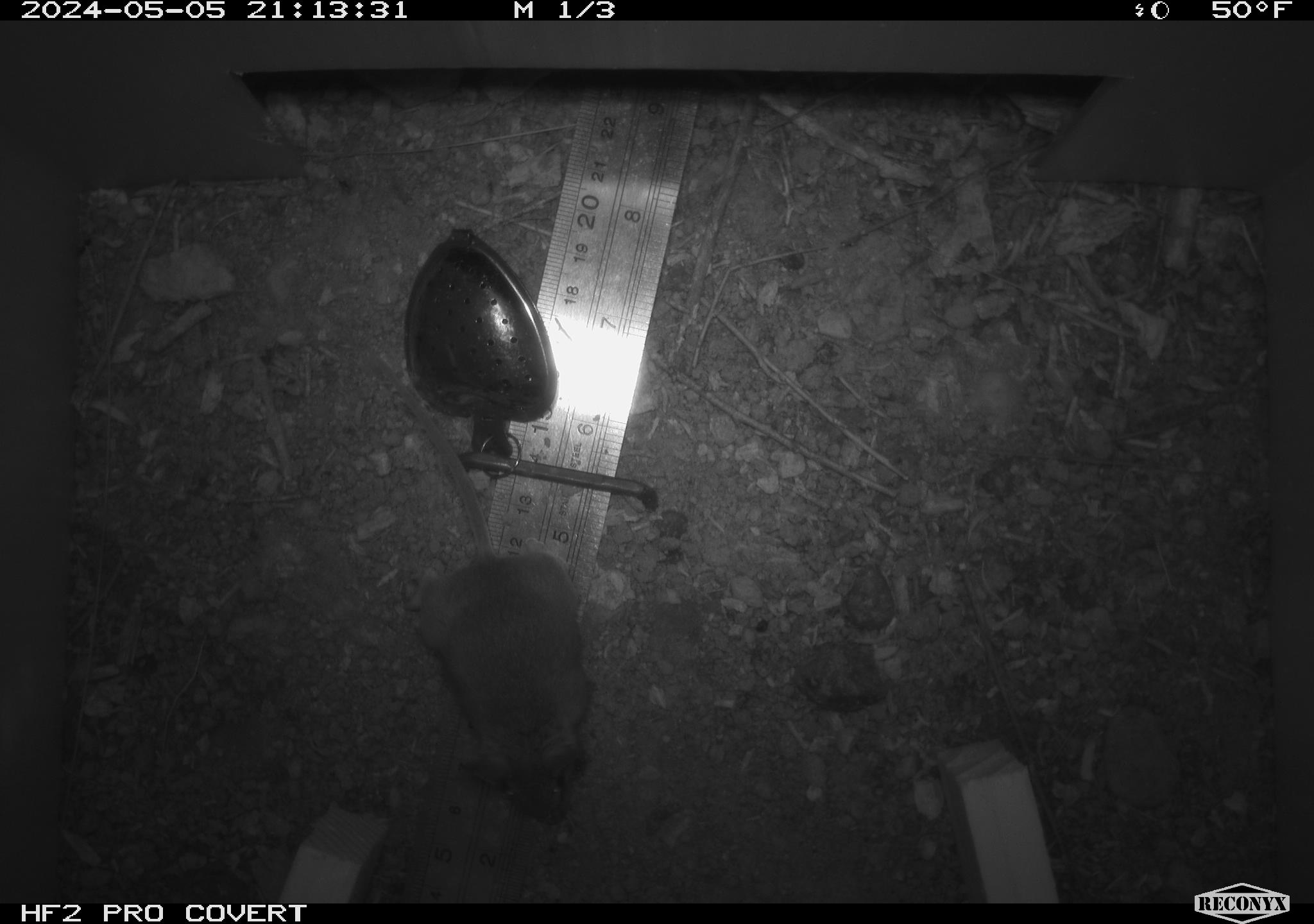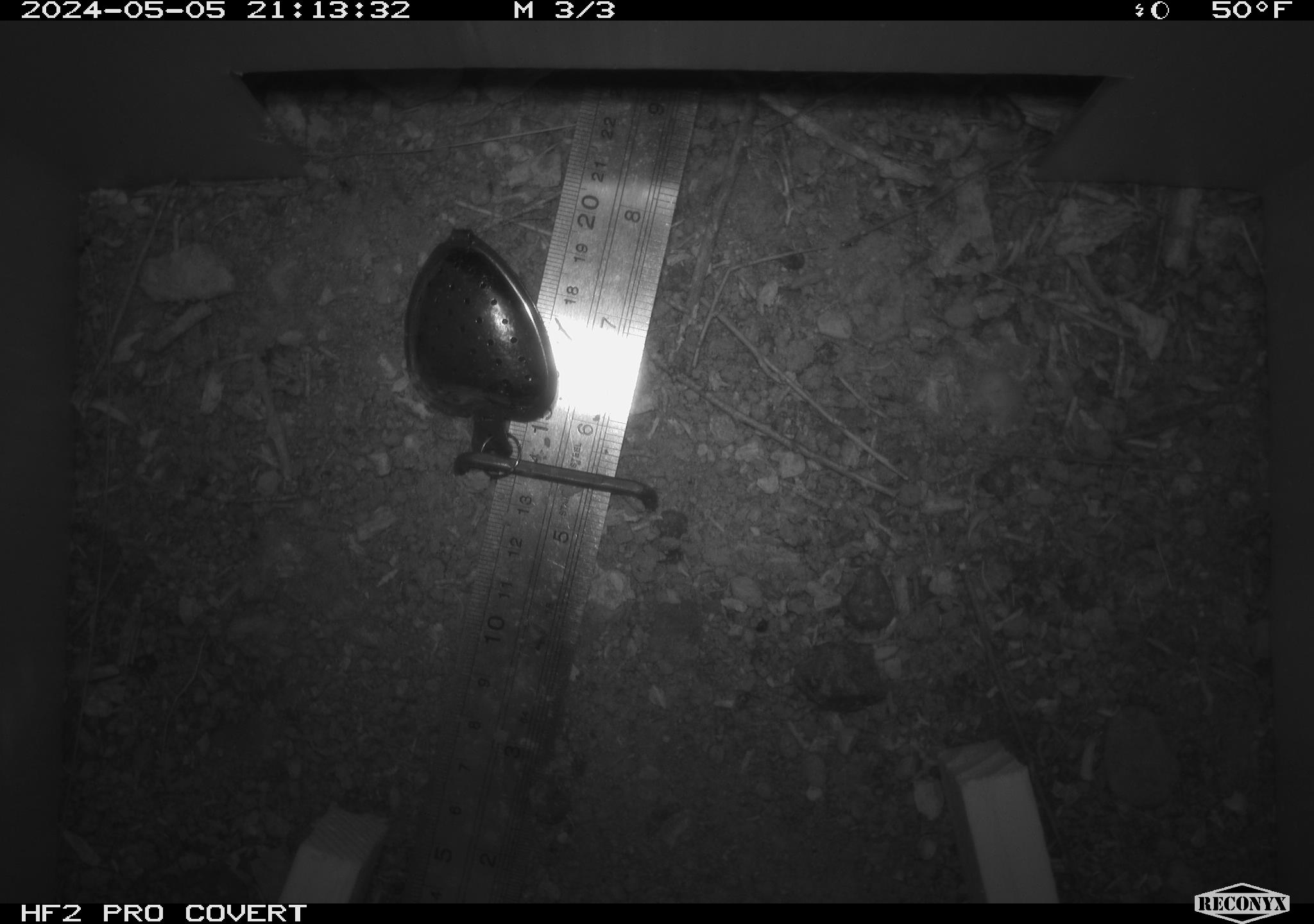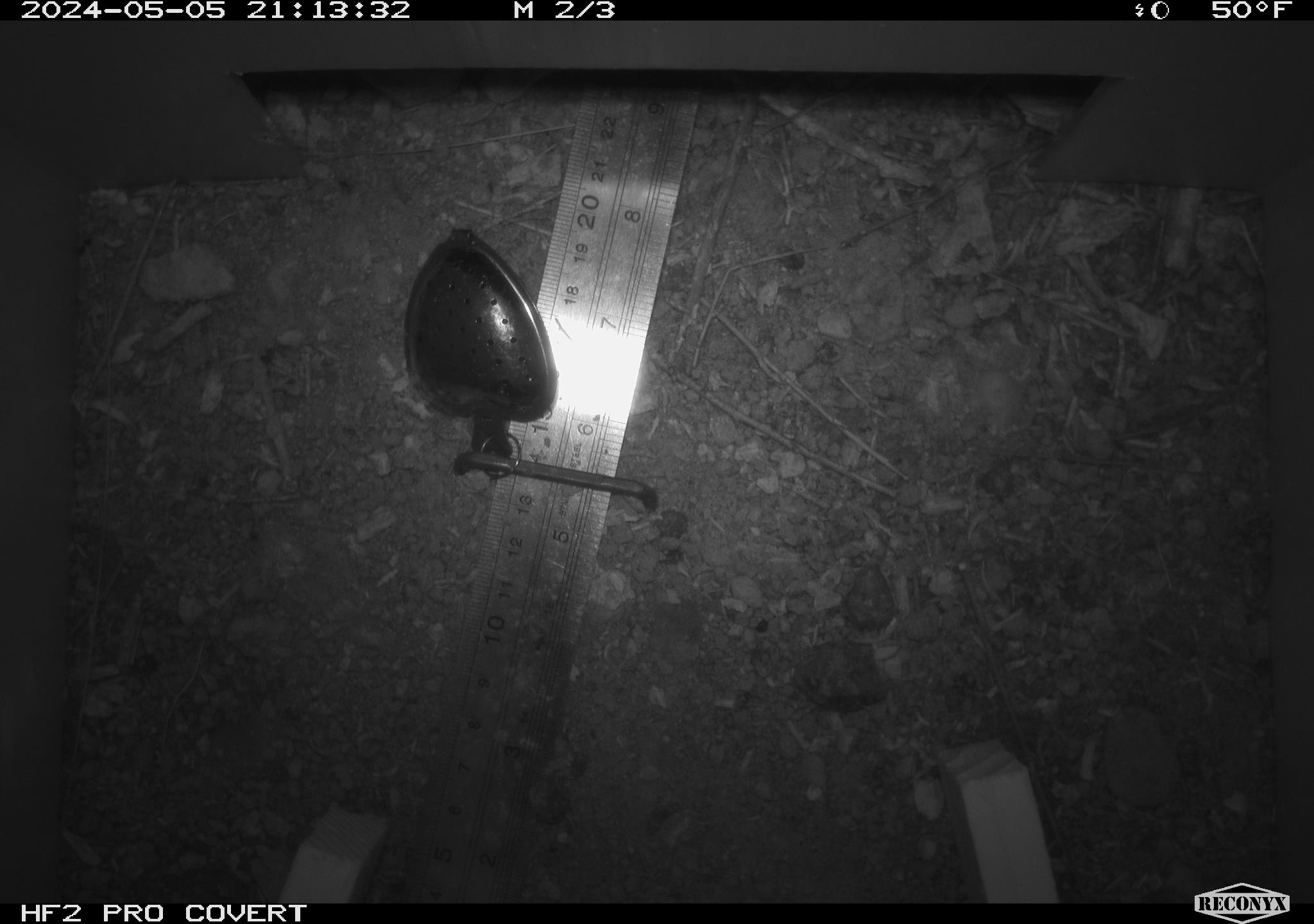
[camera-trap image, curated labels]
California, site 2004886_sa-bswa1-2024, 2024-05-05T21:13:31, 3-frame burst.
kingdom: Animalia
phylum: Chordata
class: Mammalia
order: Rodentia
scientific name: Rodentia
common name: mouse species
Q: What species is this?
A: Mouse species (Rodentia).